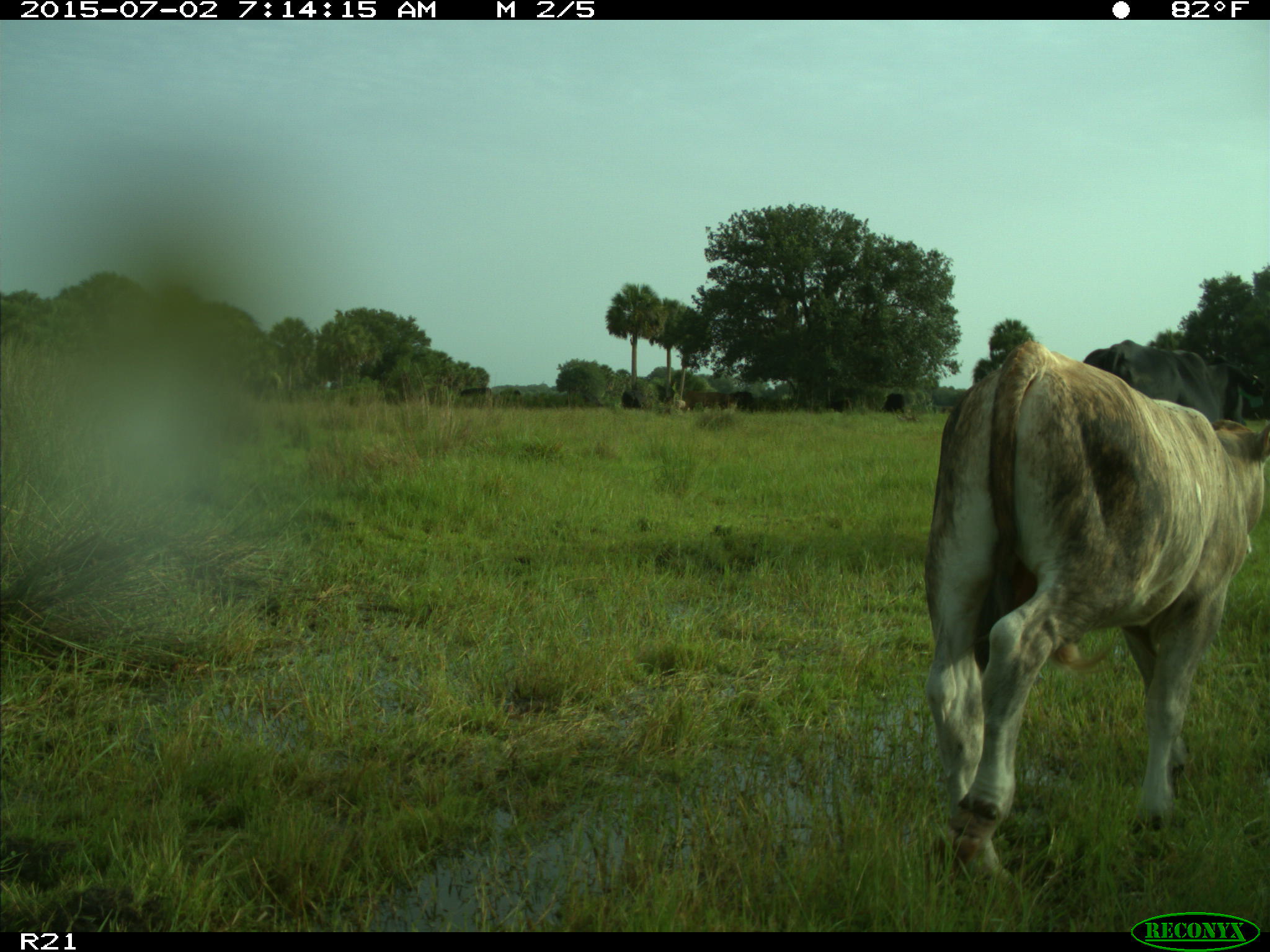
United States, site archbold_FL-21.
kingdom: Animalia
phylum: Chordata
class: Mammalia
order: Artiodactyla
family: Bovidae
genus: Bos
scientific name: Bos taurus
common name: domestic cow